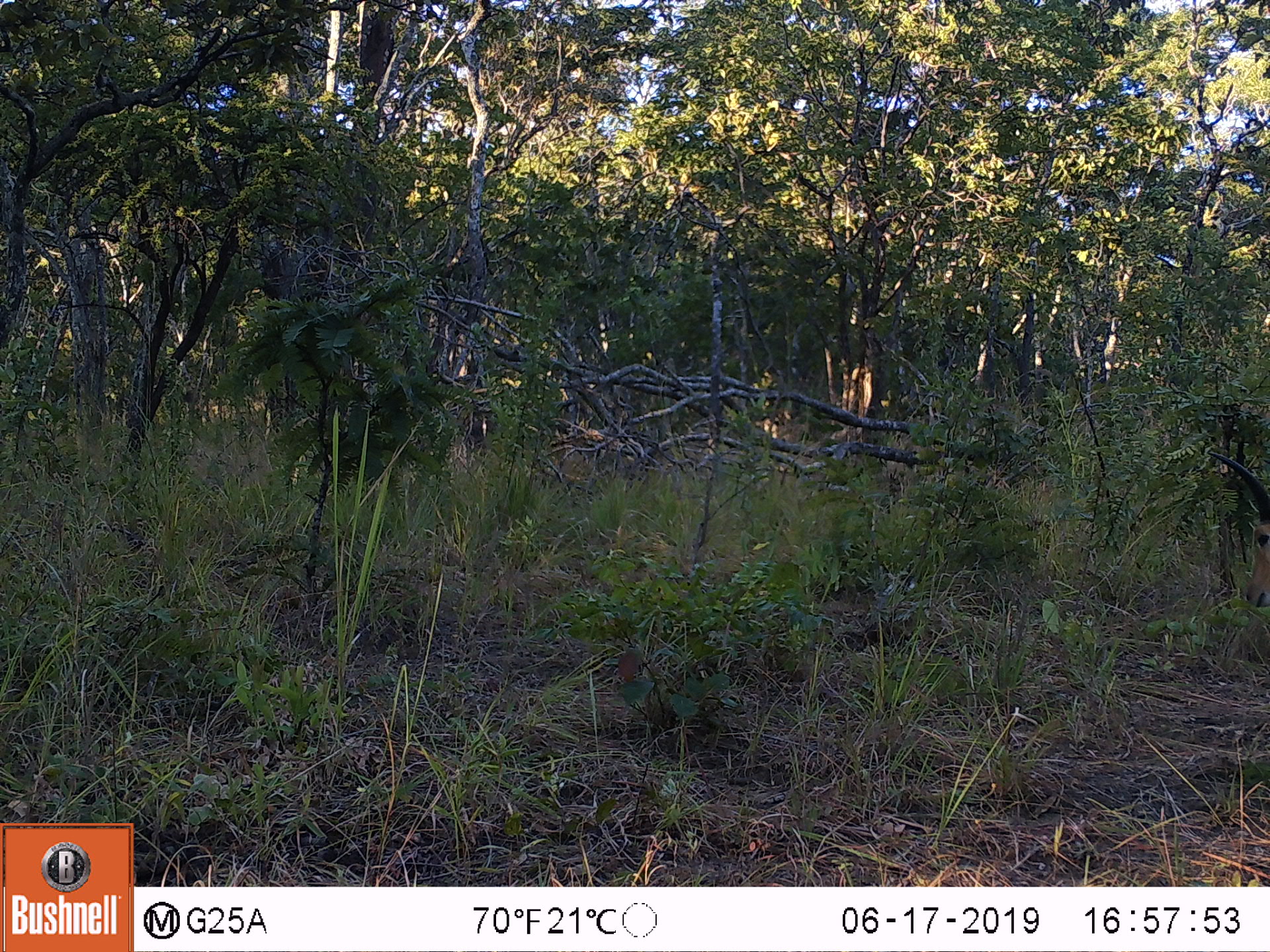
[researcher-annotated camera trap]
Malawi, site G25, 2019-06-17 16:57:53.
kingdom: Animalia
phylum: Chordata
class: Mammalia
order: Artiodactyla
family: Bovidae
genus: Redunca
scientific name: Redunca arundinum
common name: southern reedbuck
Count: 1.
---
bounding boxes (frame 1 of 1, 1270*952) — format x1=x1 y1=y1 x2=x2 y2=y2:
southern reedbuck: x1=1203 y1=444 x2=1268 y2=615